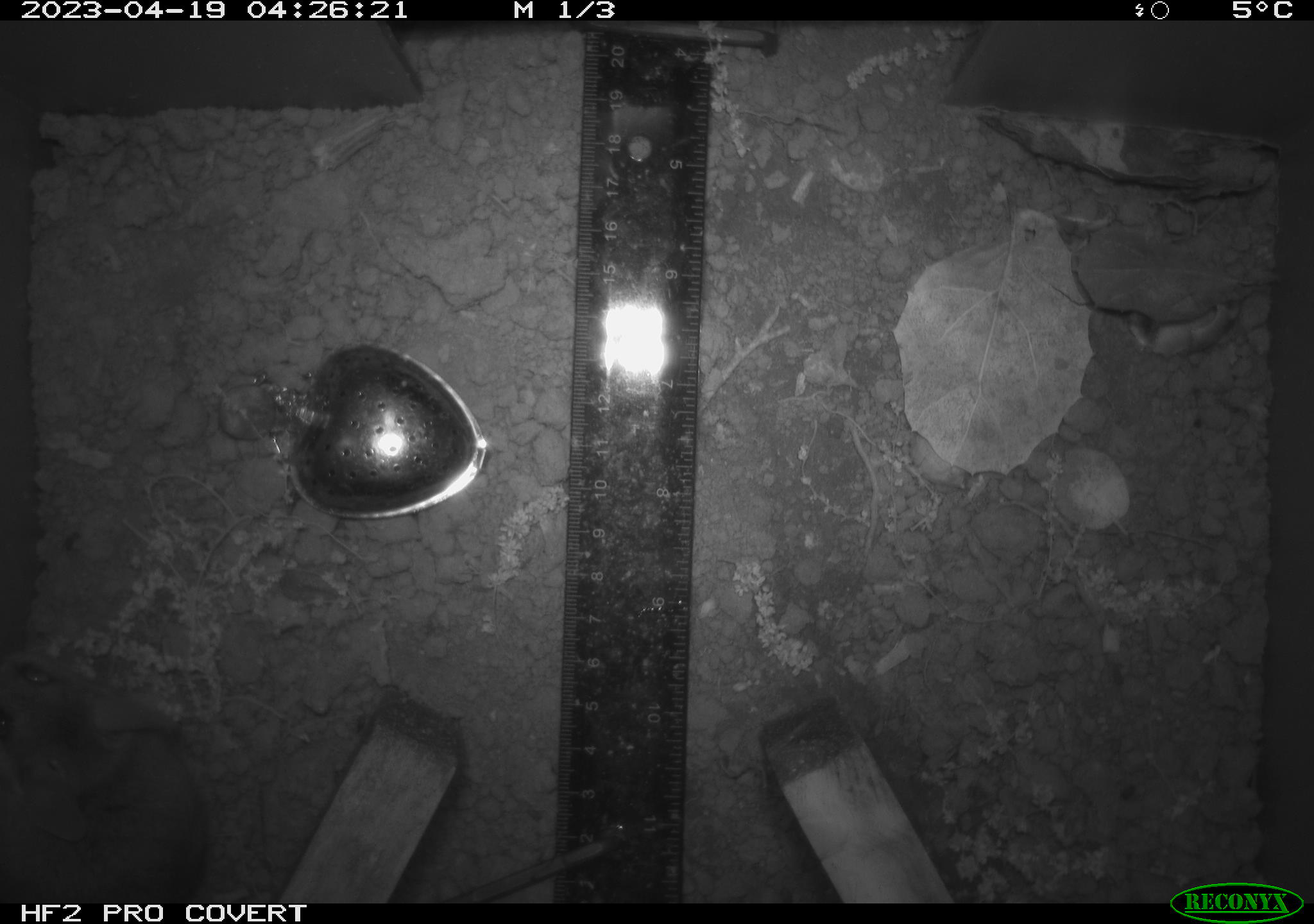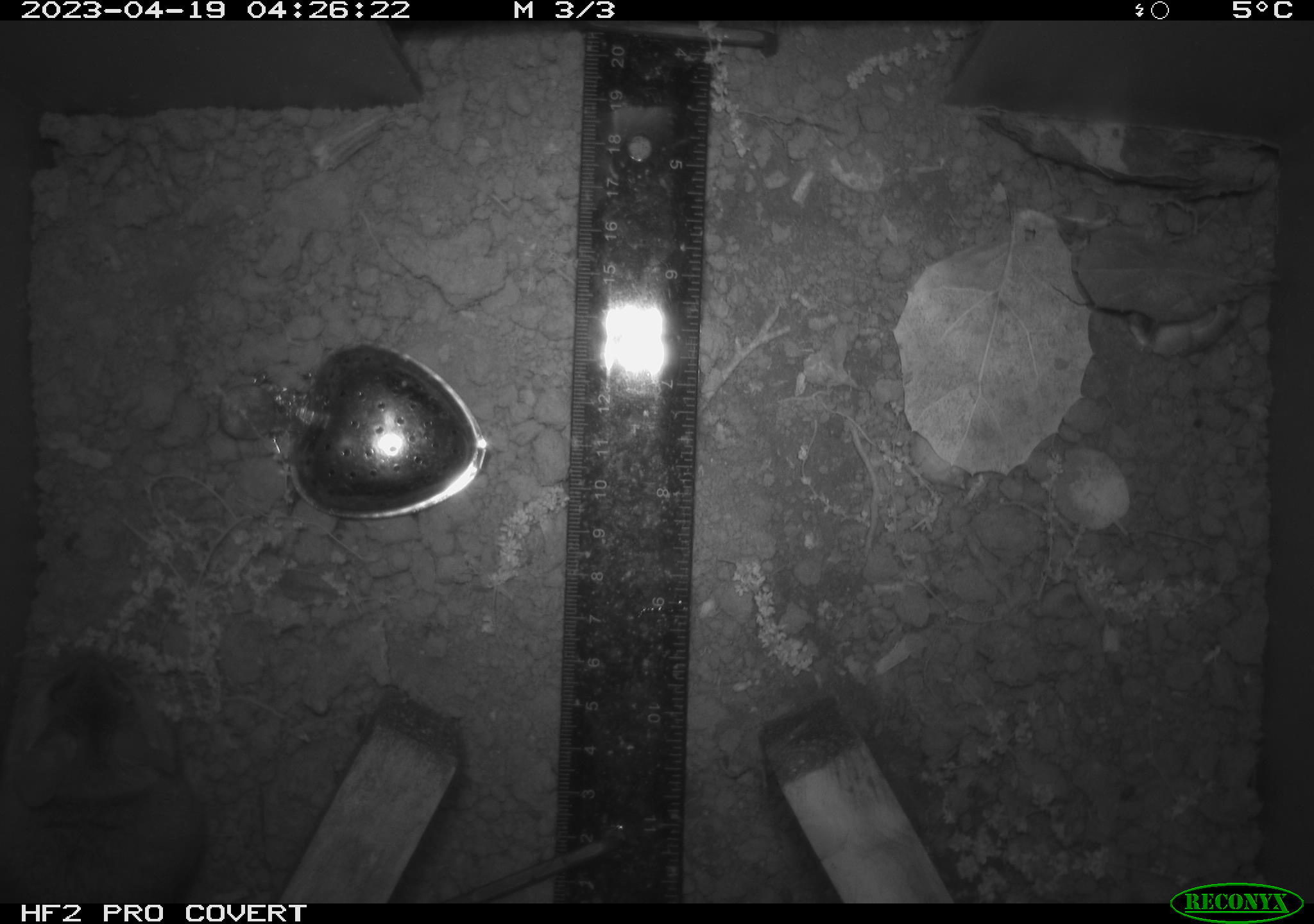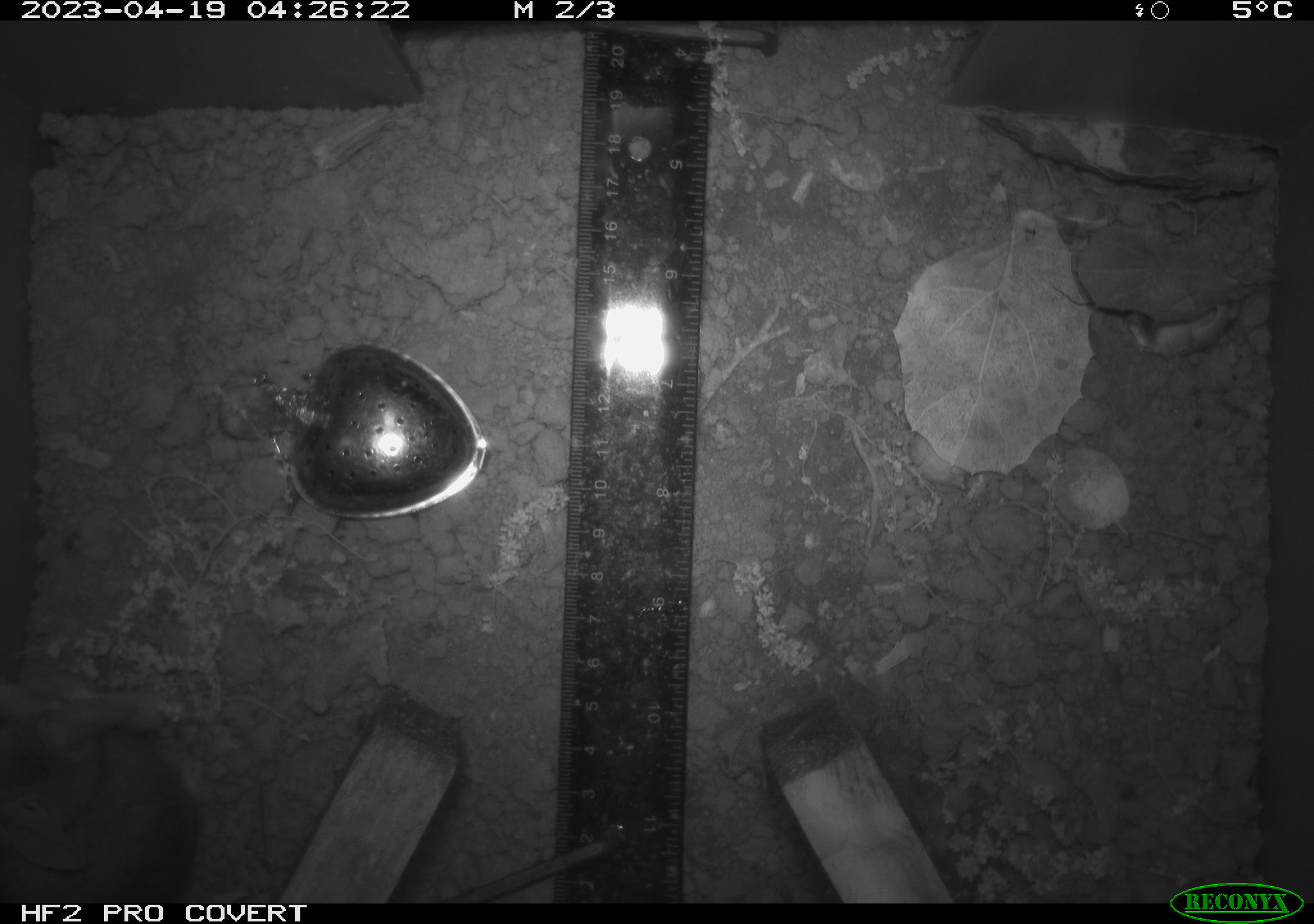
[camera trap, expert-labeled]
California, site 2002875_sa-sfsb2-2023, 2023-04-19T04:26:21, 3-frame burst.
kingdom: Animalia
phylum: Chordata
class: Mammalia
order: Rodentia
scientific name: Rodentia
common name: mouse species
Mouse species (Rodentia).